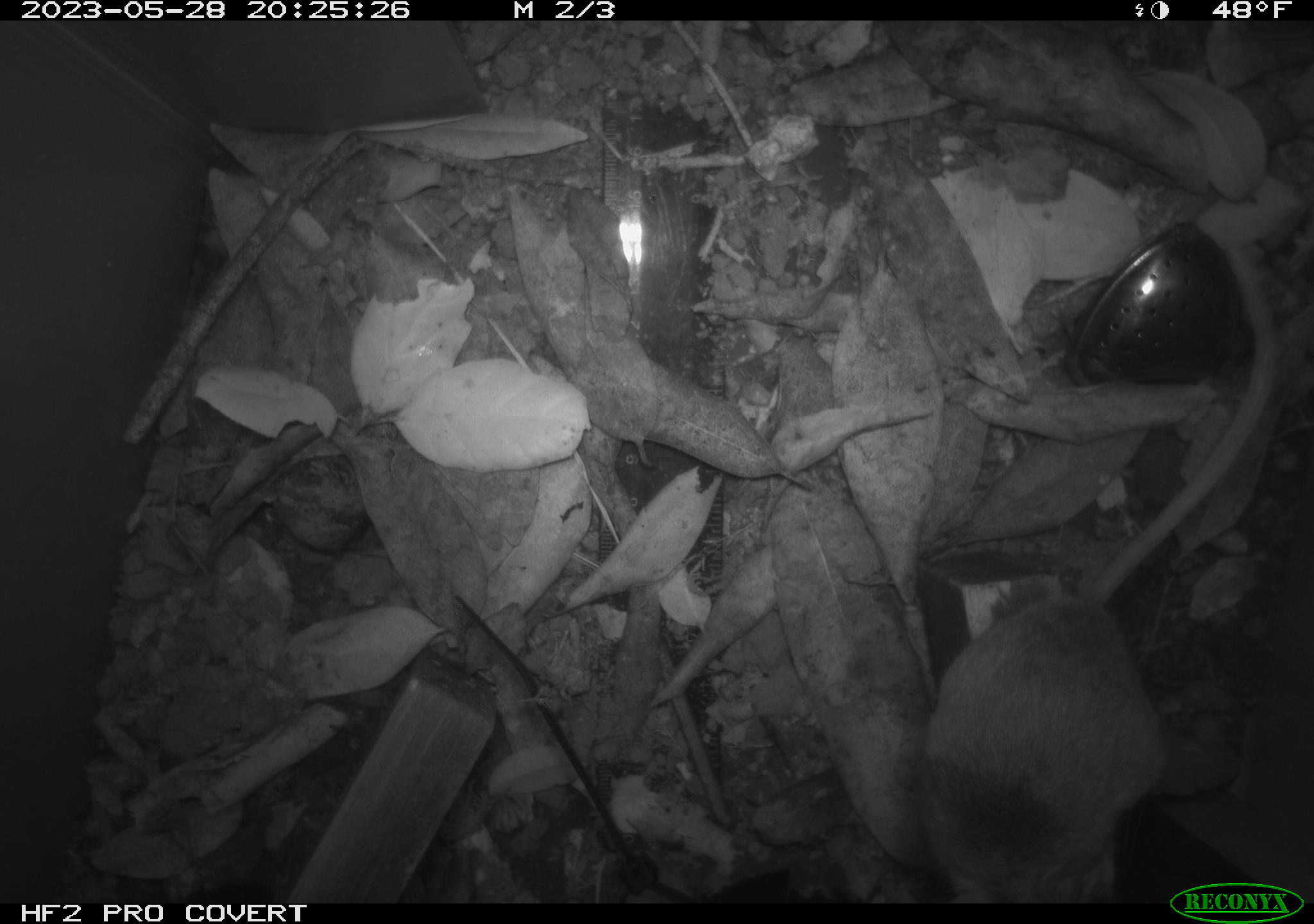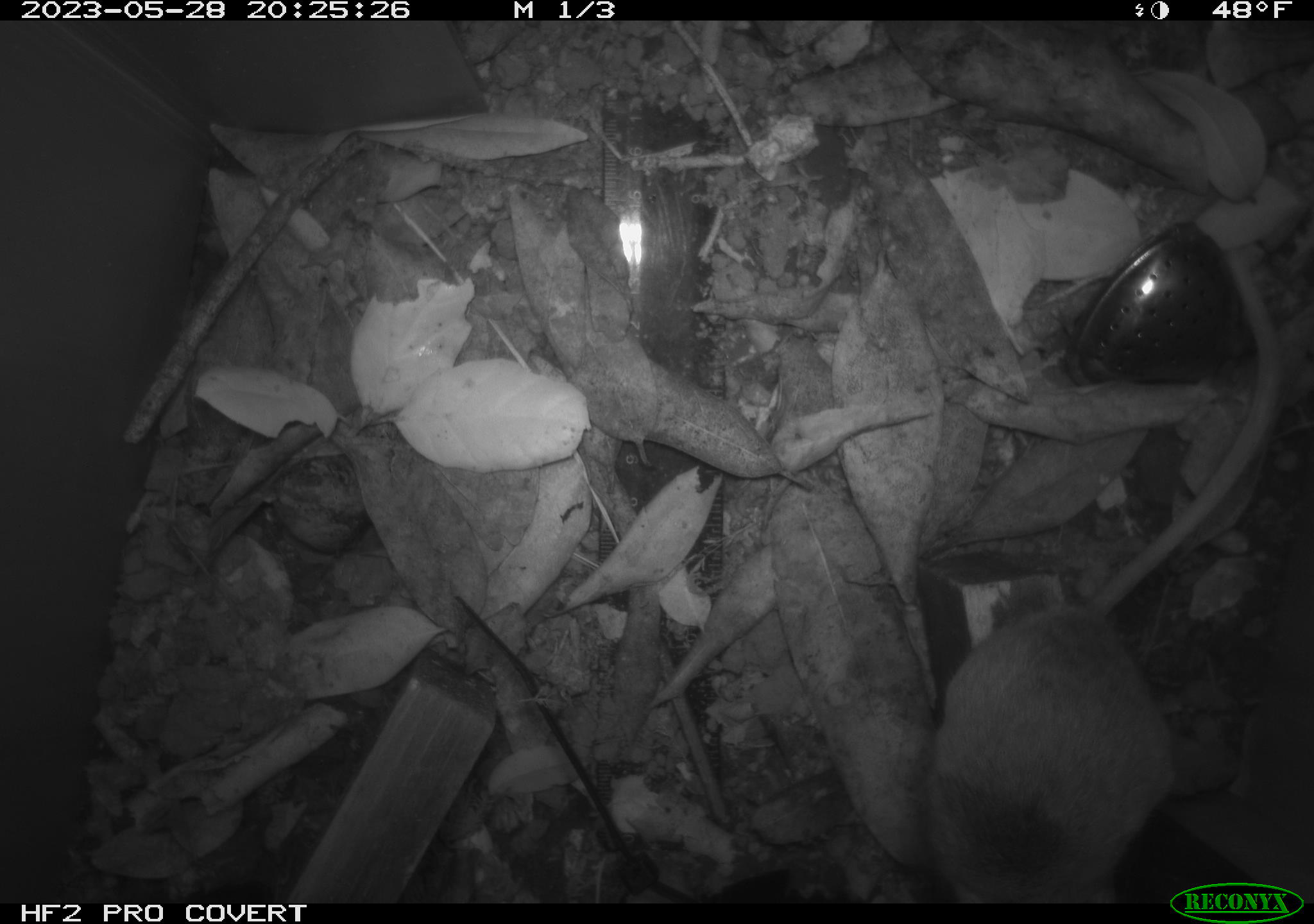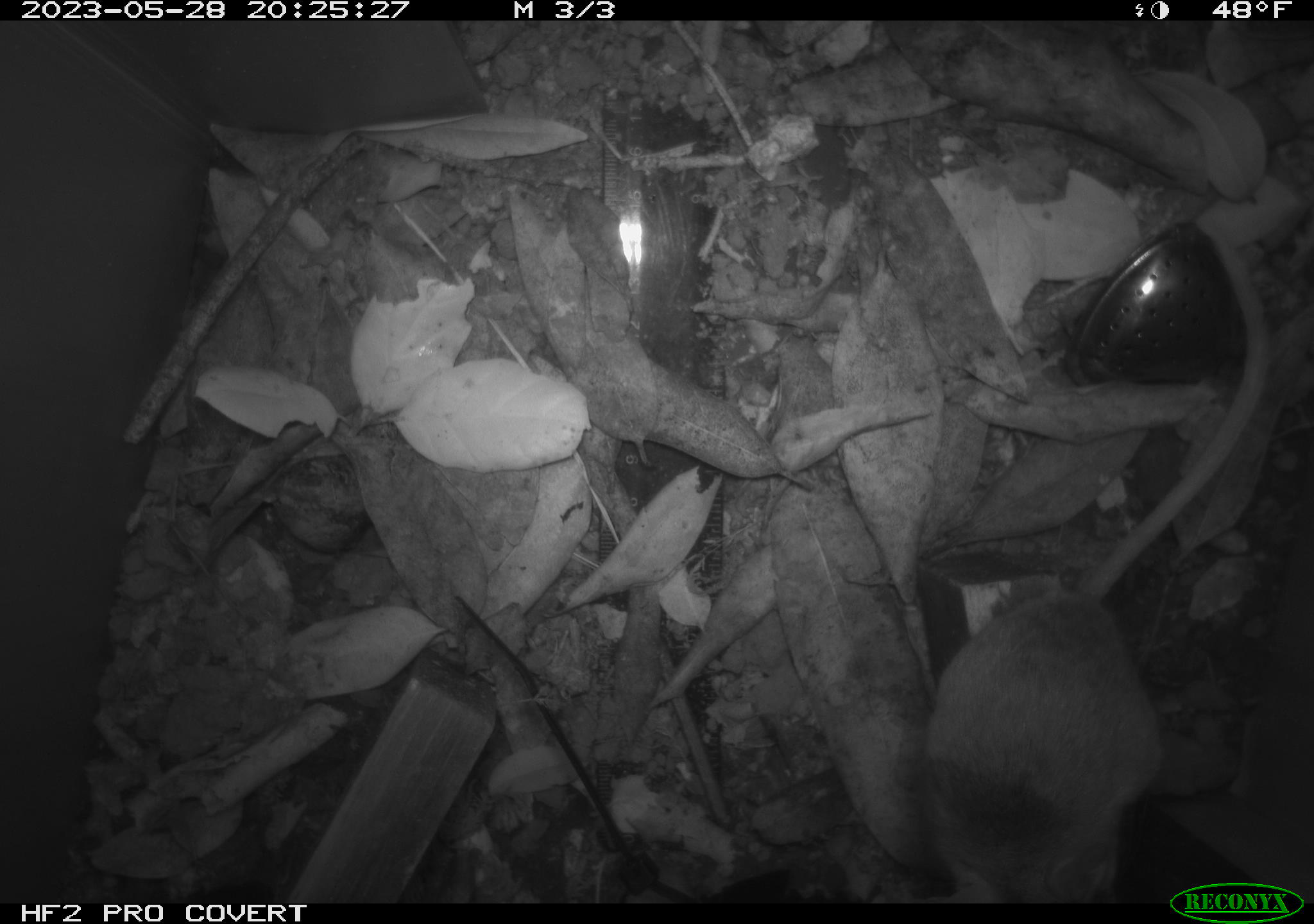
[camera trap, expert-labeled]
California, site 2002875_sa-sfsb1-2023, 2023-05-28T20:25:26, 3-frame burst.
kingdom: Animalia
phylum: Chordata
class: Mammalia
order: Rodentia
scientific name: Rodentia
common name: mouse species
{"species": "mouse species (Rodentia)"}